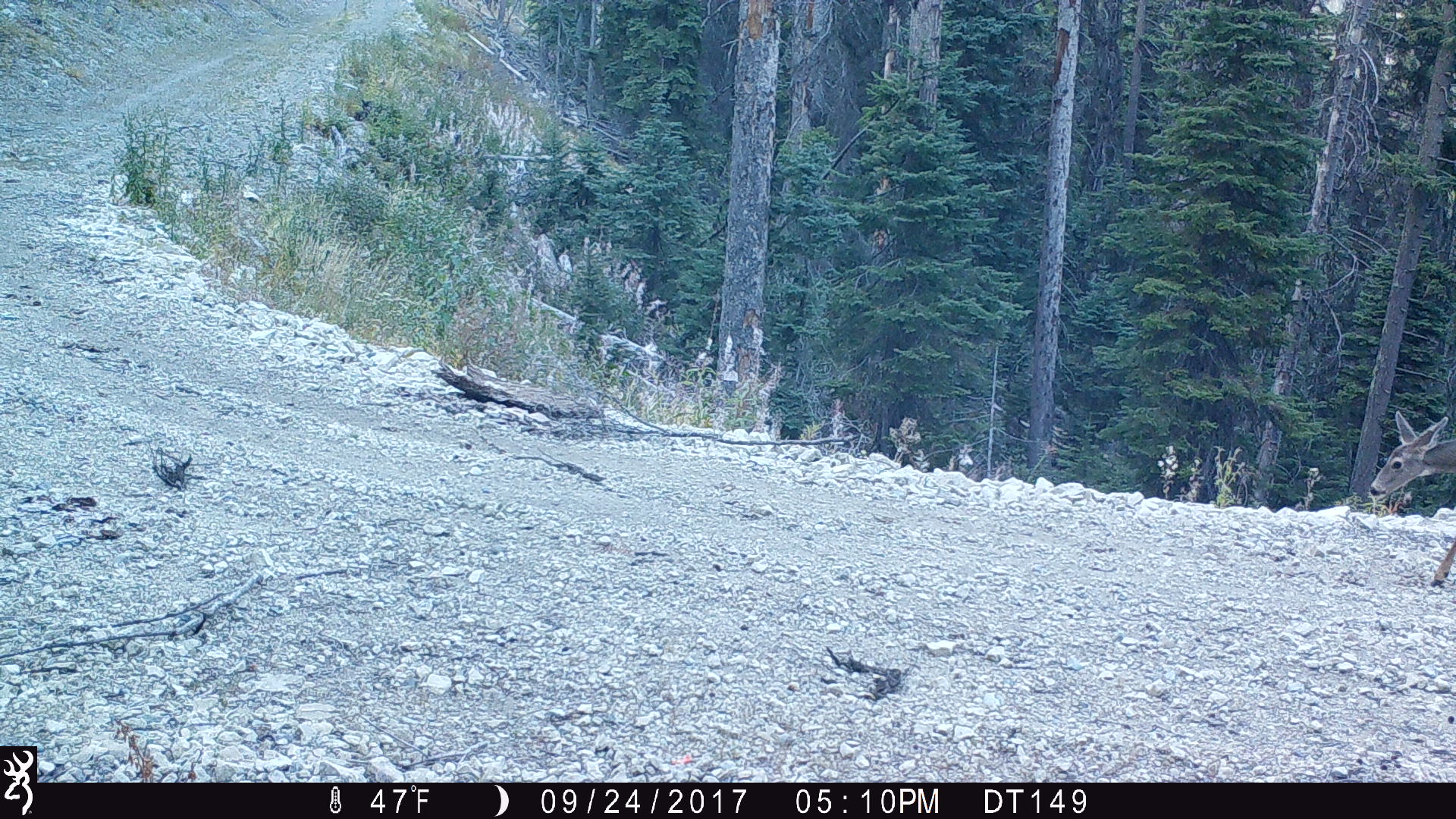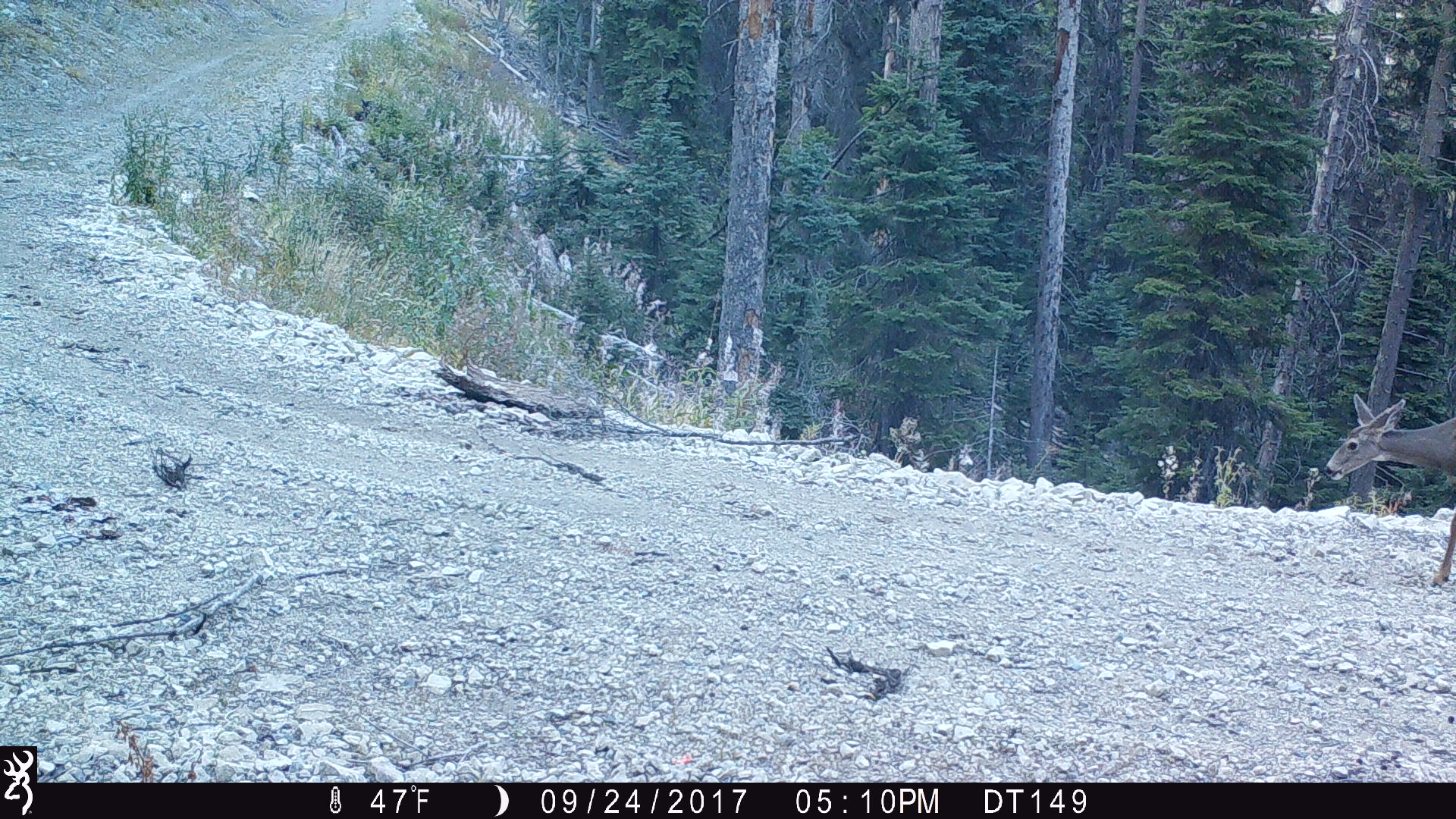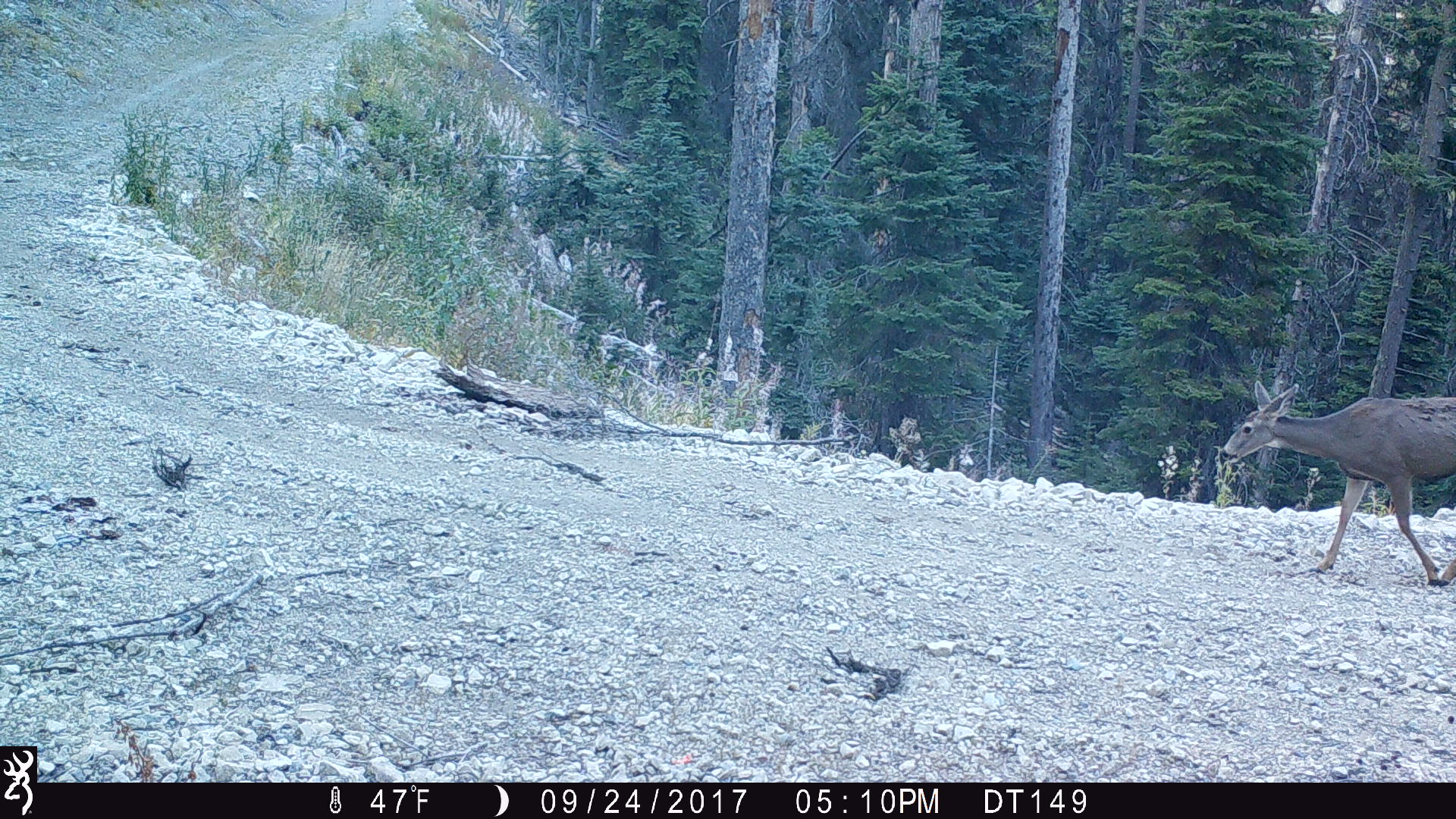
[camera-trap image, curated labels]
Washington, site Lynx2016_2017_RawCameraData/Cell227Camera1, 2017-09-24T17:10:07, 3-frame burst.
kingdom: Animalia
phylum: Chordata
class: Mammalia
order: Artiodactyla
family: Cervidae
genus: Odocoileus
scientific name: Odocoileus hemionus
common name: mule deer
Odocoileus hemionus (mule deer). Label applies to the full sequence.